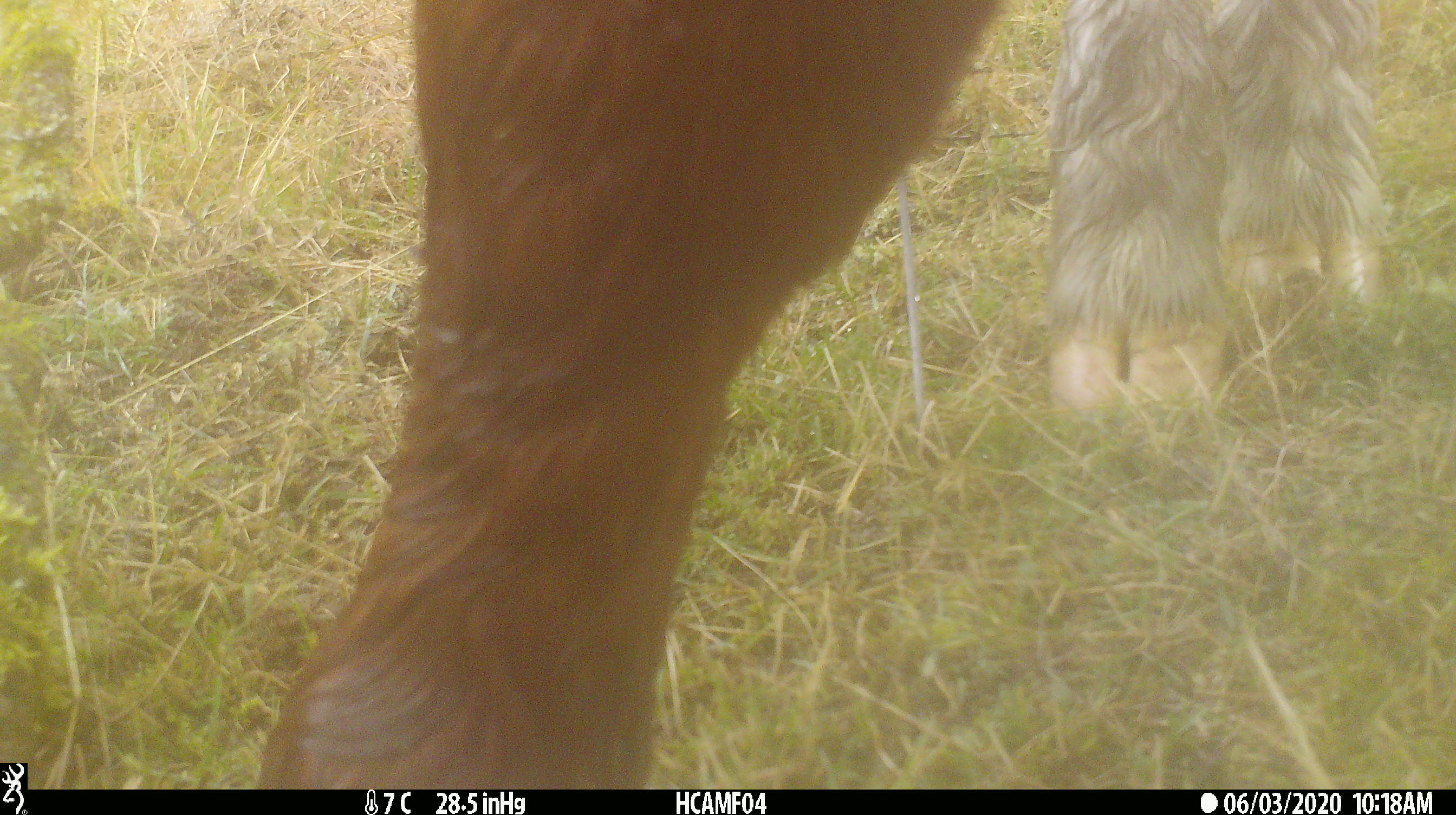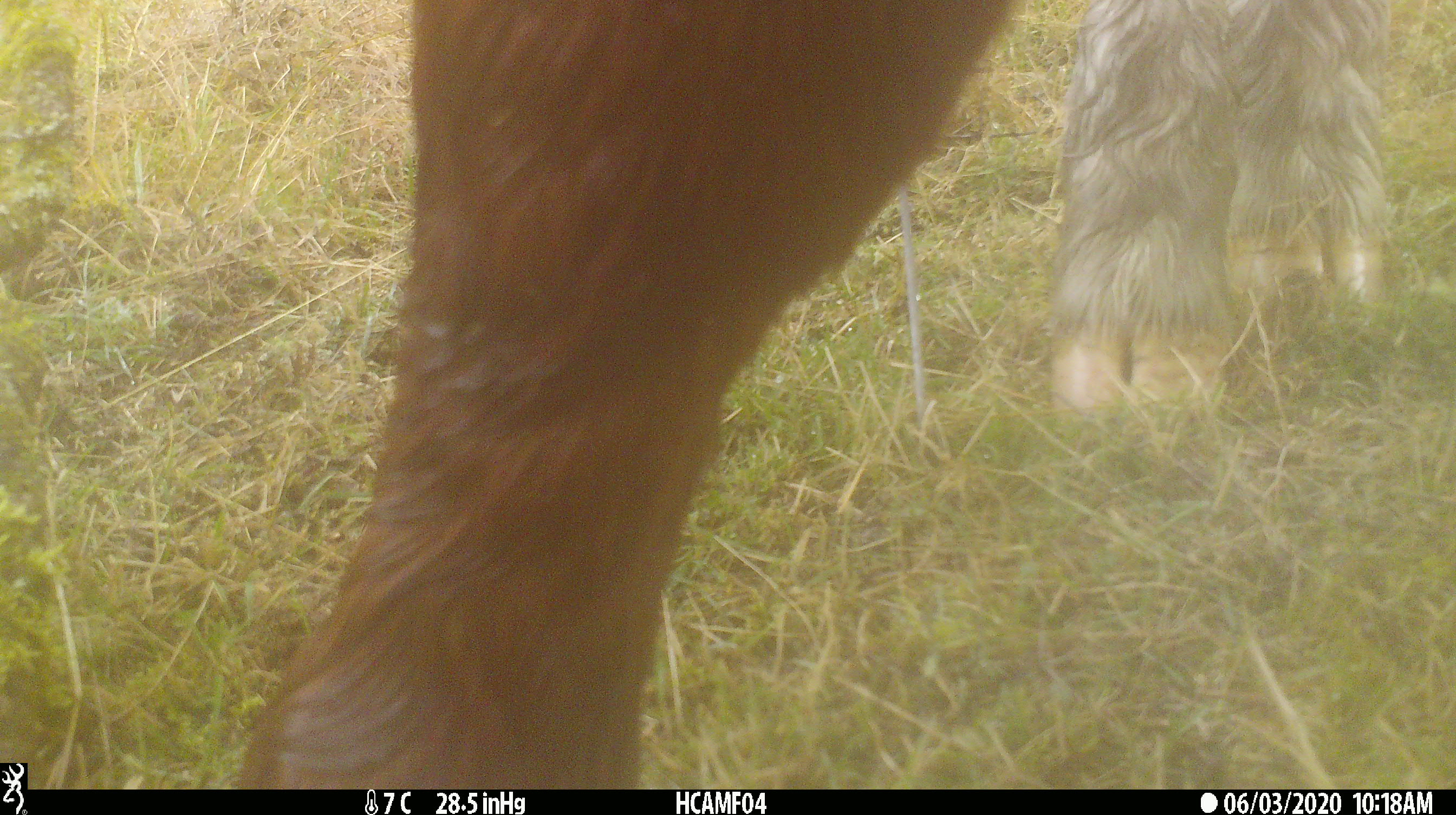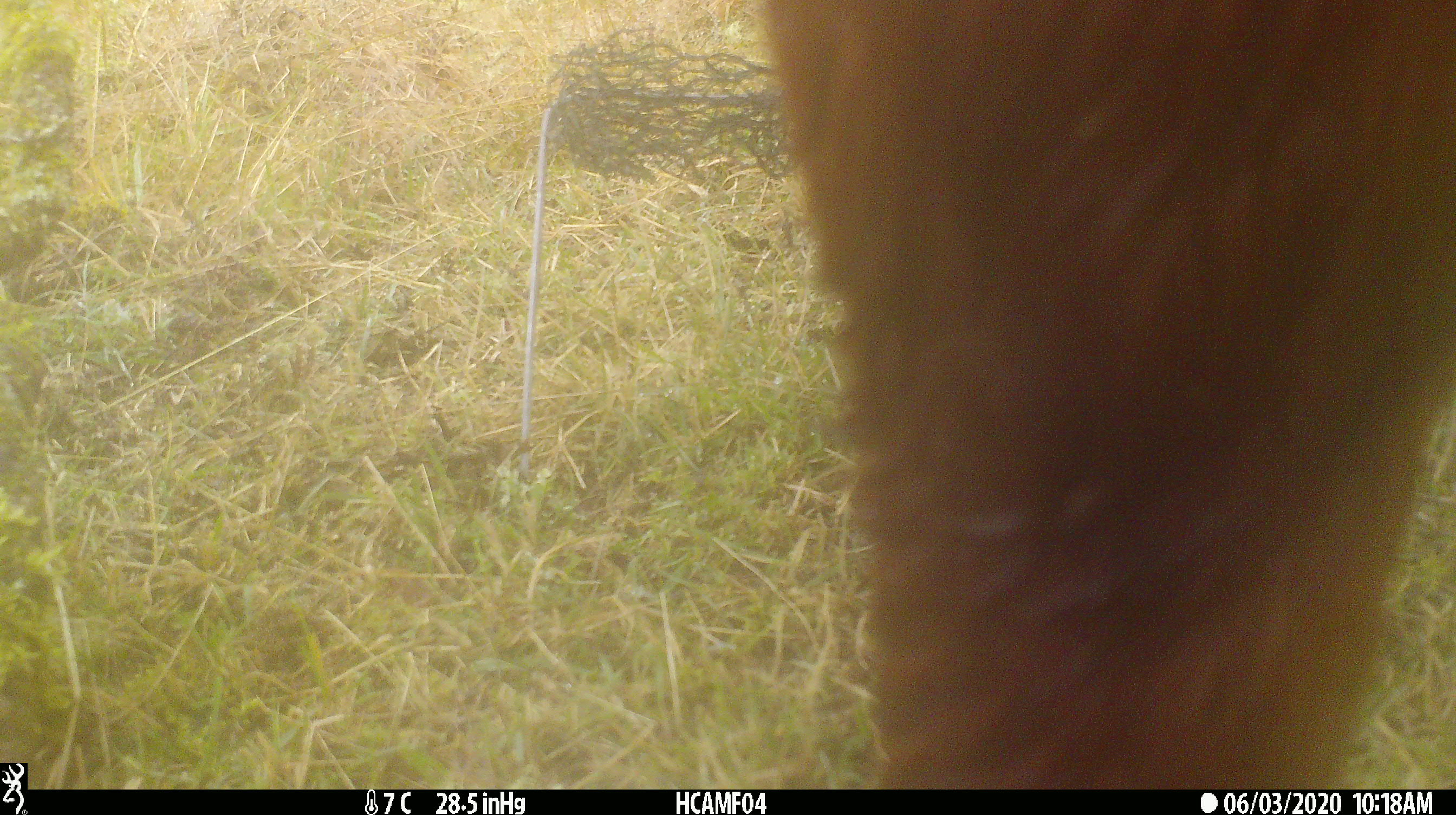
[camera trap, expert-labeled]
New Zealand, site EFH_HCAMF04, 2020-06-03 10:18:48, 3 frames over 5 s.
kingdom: Animalia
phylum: Chordata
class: Mammalia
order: Artiodactyla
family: Bovidae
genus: Bos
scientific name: Bos taurus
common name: domestic cow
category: cow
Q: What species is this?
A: Cow (domestic cow) (Bos taurus).